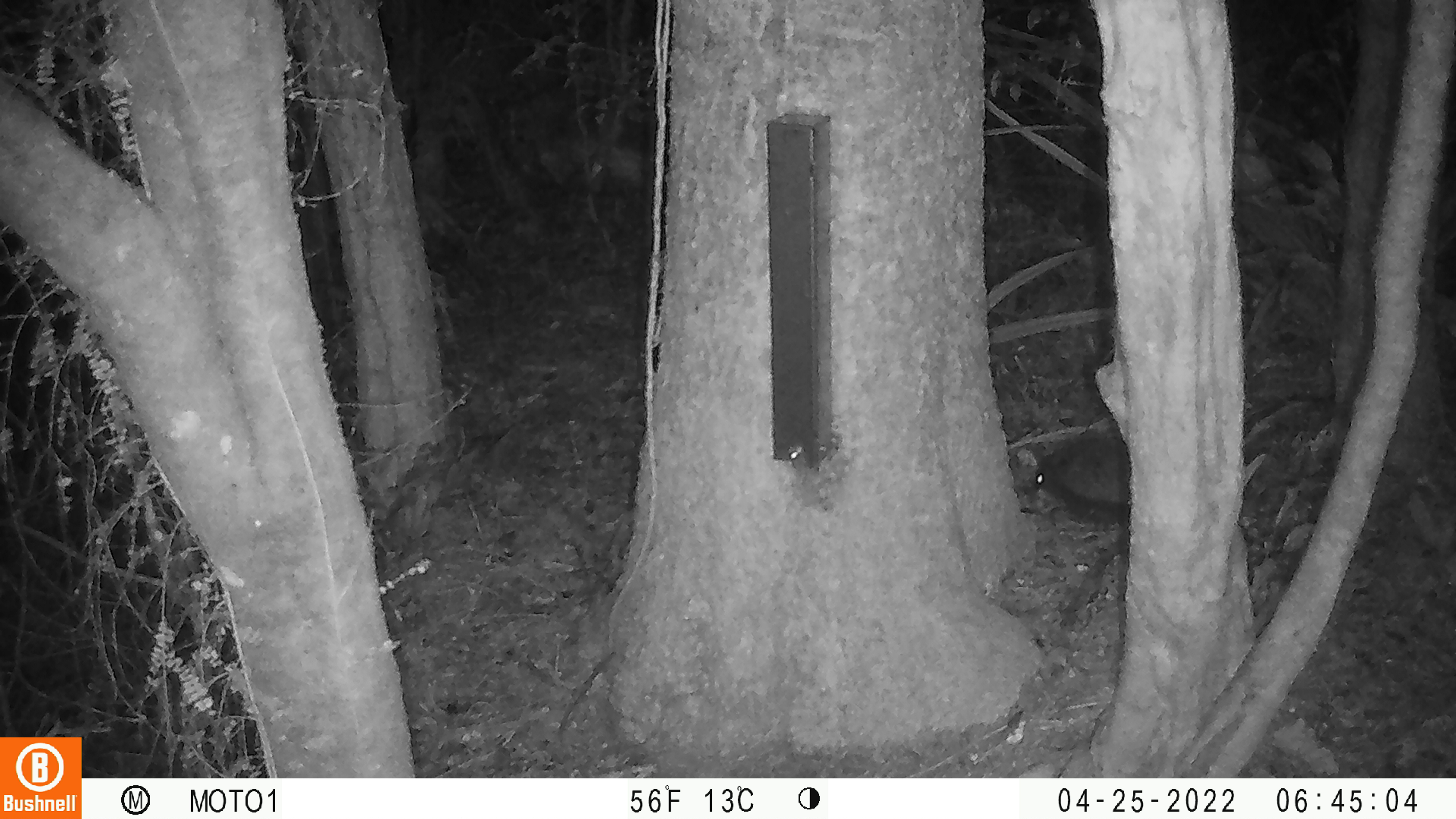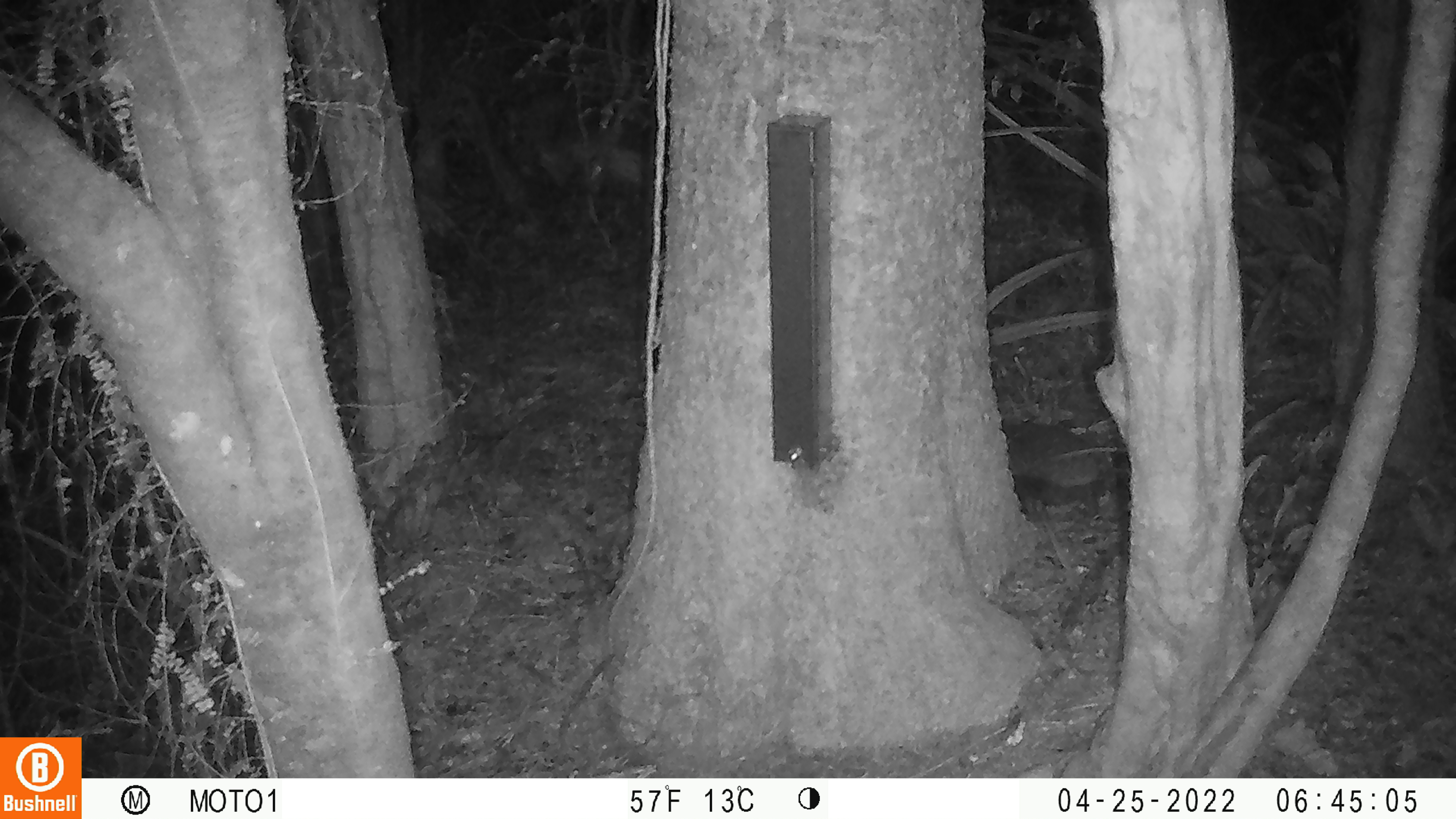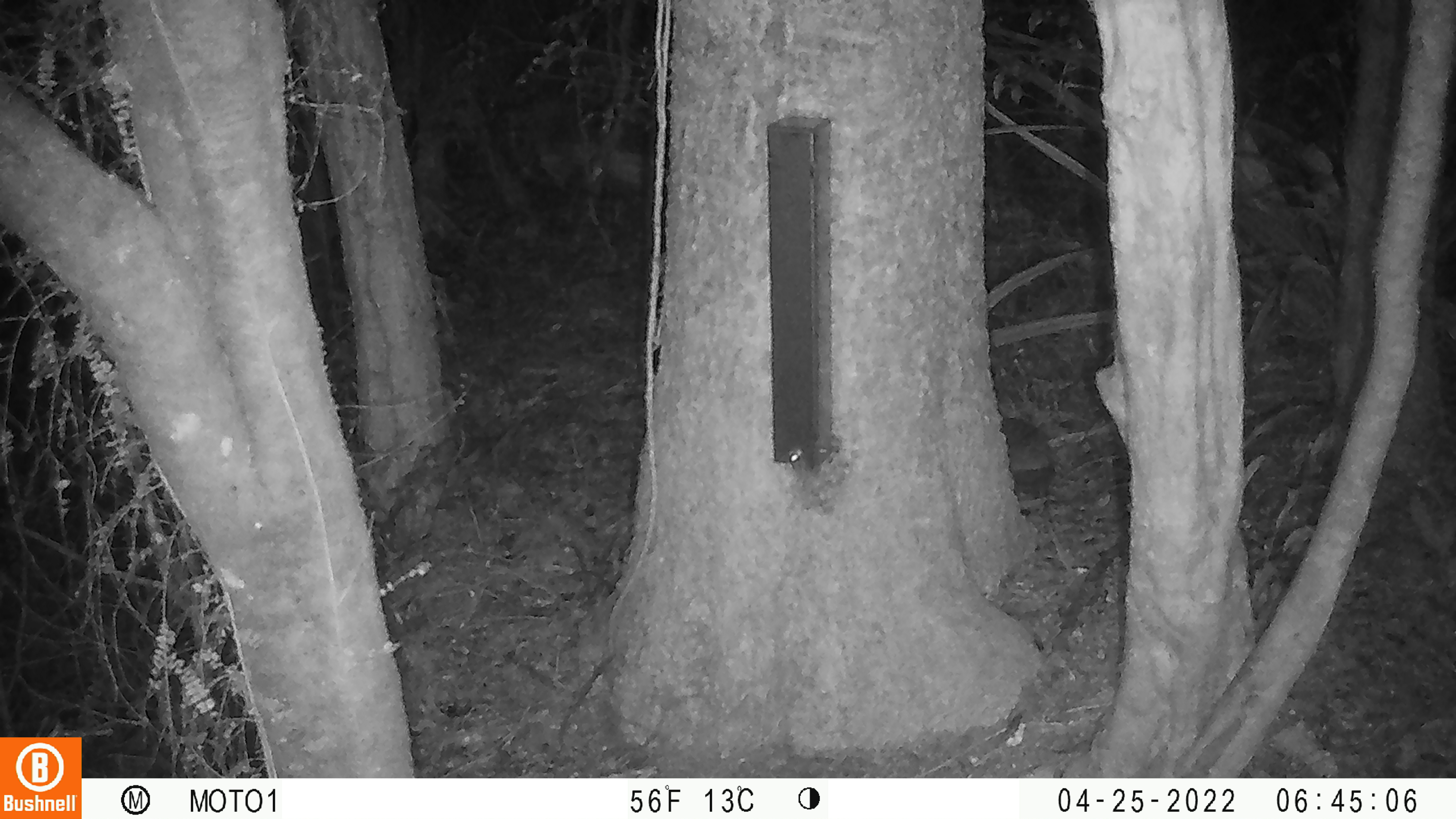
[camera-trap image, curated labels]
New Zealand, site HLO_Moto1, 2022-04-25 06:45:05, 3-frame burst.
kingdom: Animalia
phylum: Chordata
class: Mammalia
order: Eulipotyphla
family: Erinaceidae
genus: Erinaceus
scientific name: Erinaceus europaeus europaeus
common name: european hedgehog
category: hedgehog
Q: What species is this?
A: Hedgehog (european hedgehog) (Erinaceus europaeus europaeus).